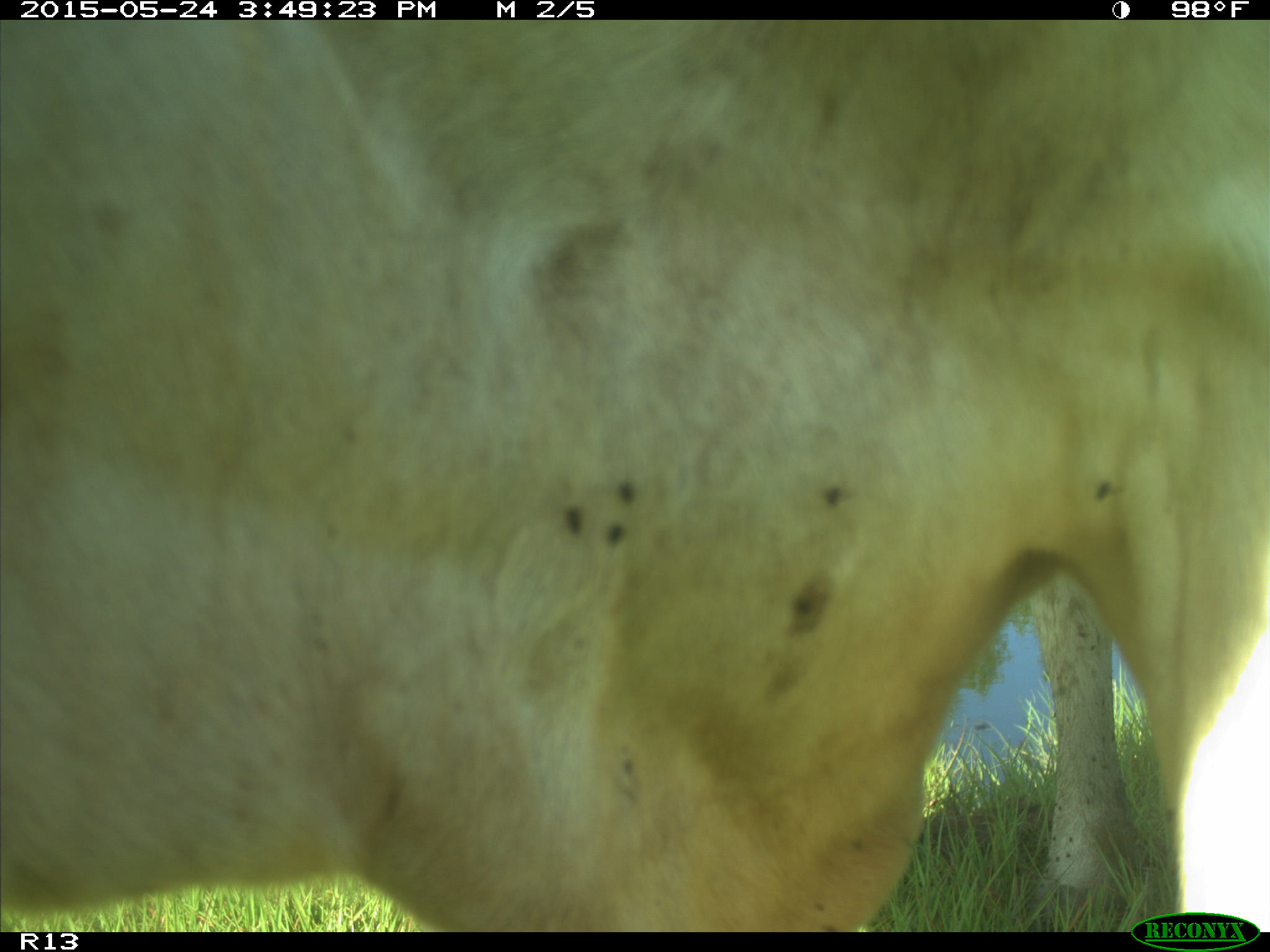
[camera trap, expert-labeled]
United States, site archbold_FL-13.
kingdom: Animalia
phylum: Chordata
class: Mammalia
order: Artiodactyla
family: Bovidae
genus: Bos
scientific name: Bos taurus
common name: domestic cow